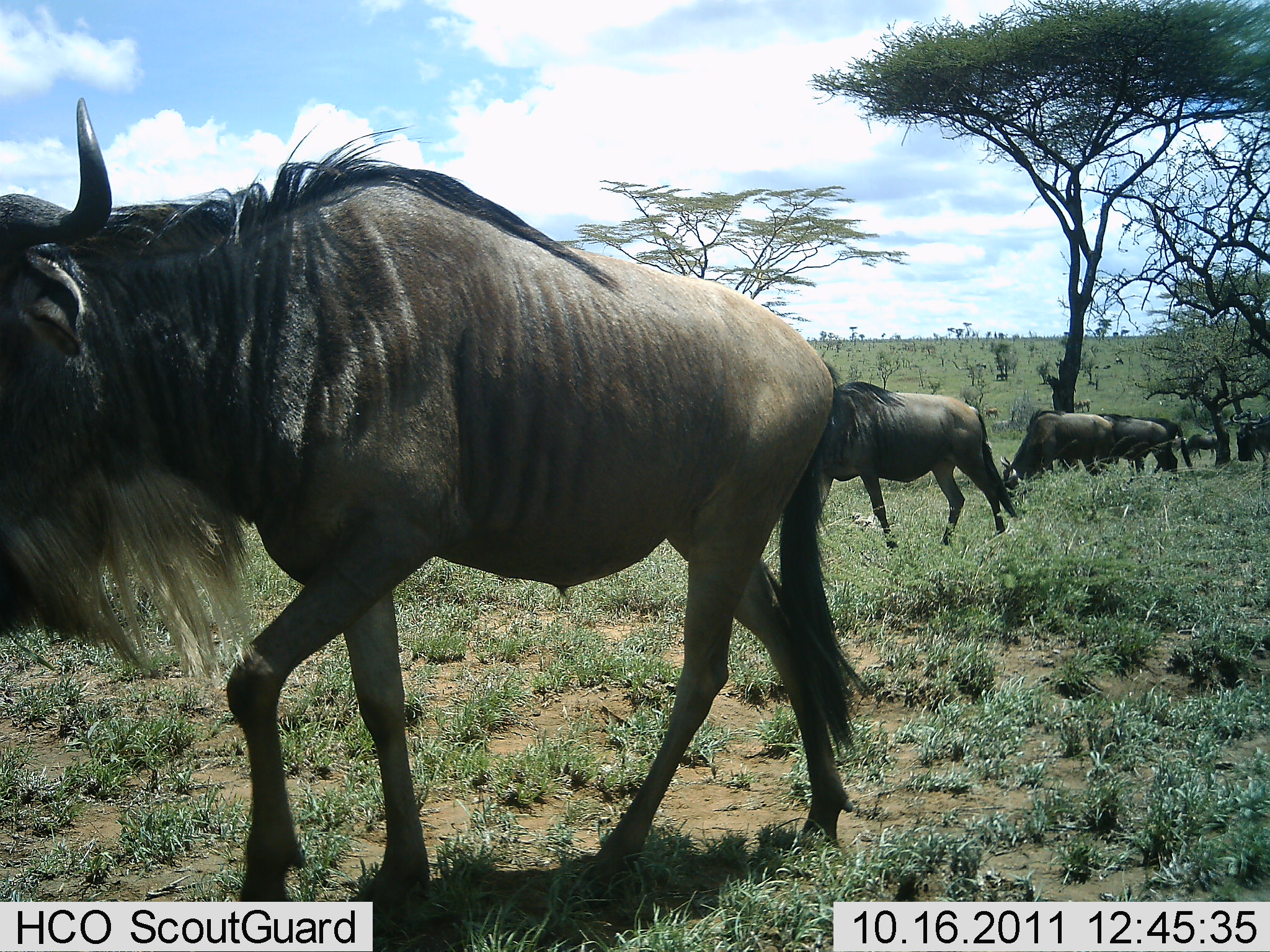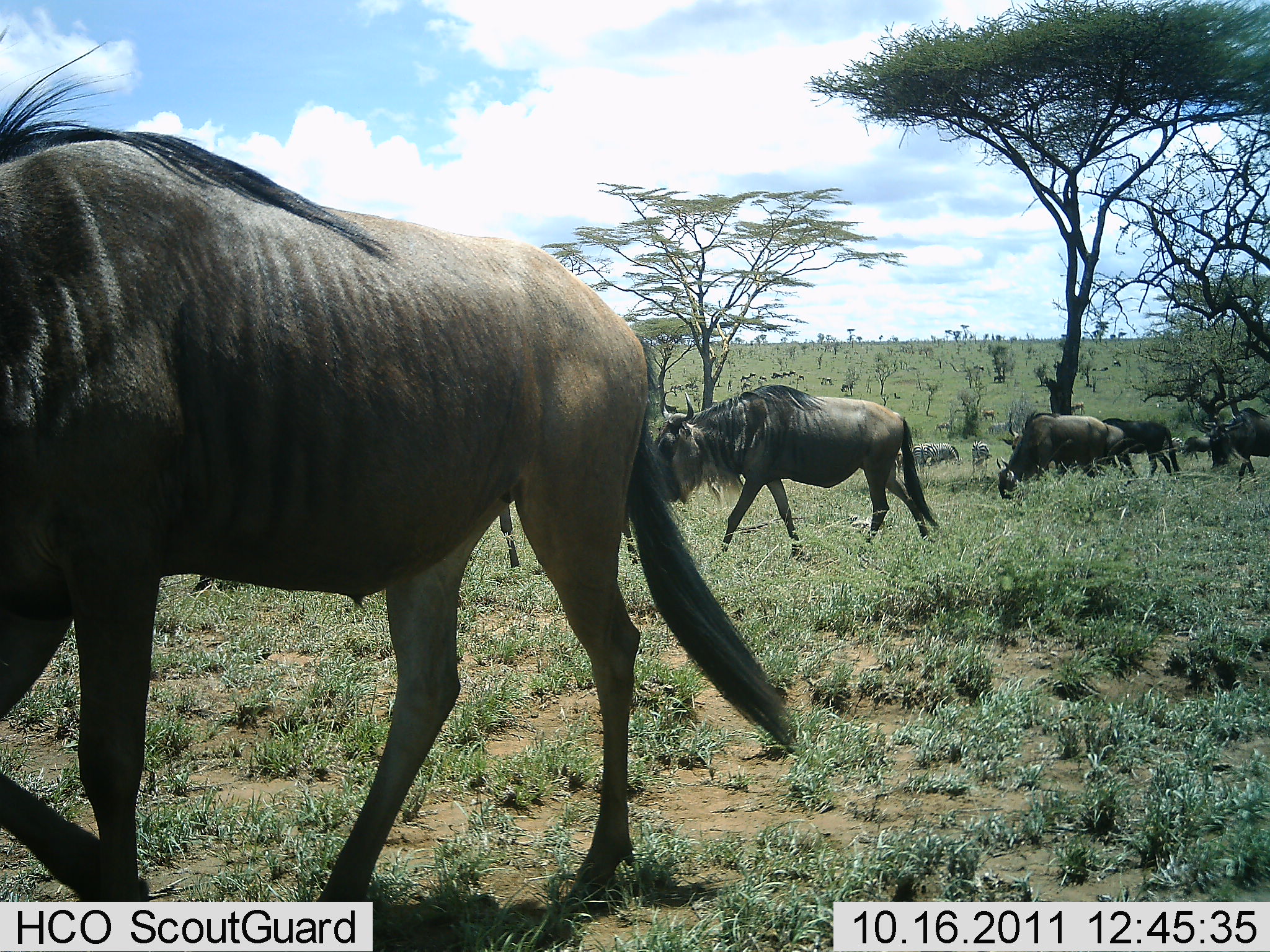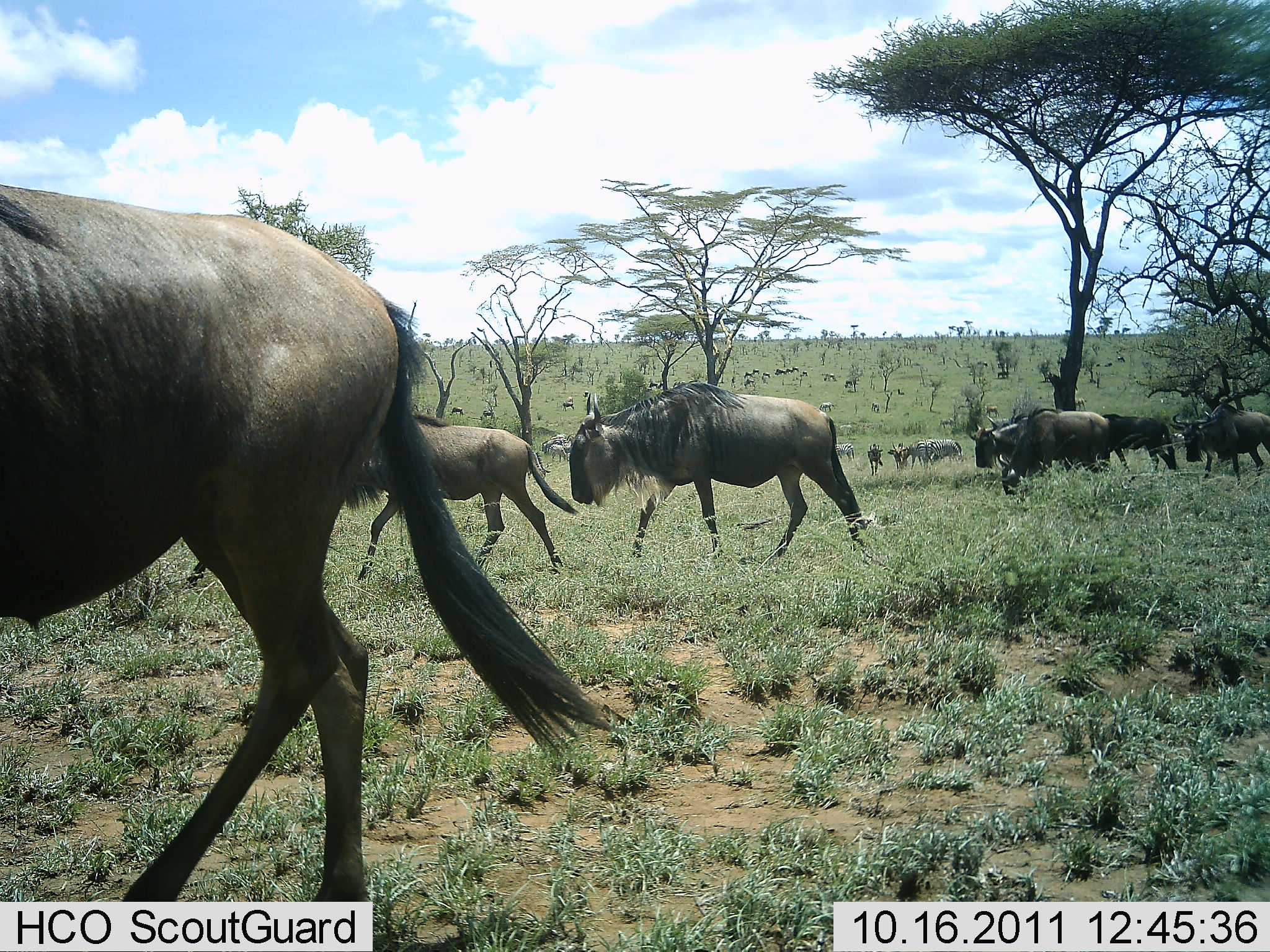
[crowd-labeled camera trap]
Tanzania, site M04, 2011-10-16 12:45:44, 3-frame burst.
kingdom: Animalia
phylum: Chordata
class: Mammalia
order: Artiodactyla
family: Bovidae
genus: Connochaetes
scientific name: Connochaetes taurinus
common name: blue wildebeest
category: wildebeest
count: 8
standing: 17%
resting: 0%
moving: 100%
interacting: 0%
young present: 0%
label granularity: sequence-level